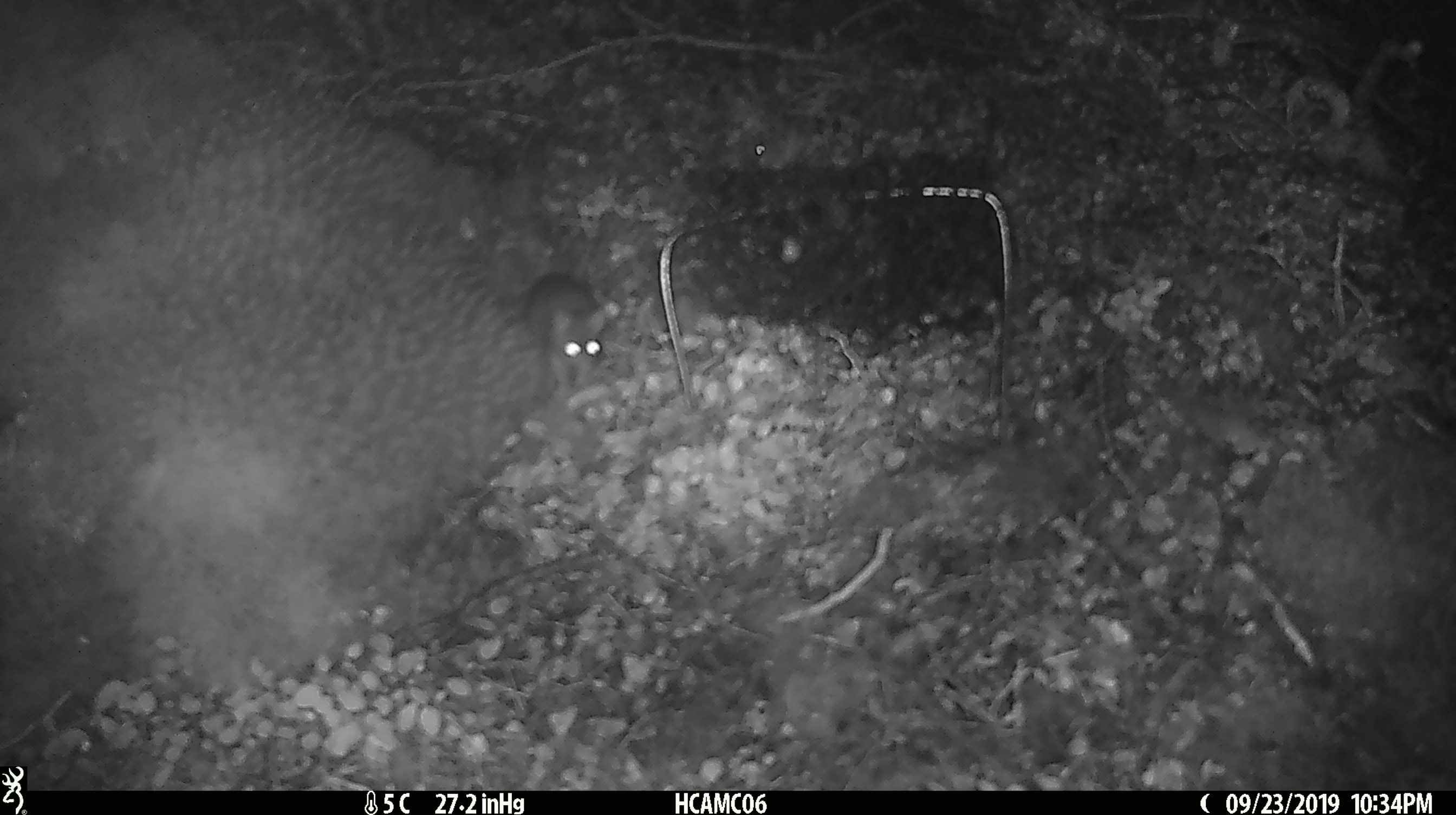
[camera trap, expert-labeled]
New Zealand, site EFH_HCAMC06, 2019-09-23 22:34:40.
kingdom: Animalia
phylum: Chordata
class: Mammalia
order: Rodentia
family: Muridae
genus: Mus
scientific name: Mus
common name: mouse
Mouse (Mus).